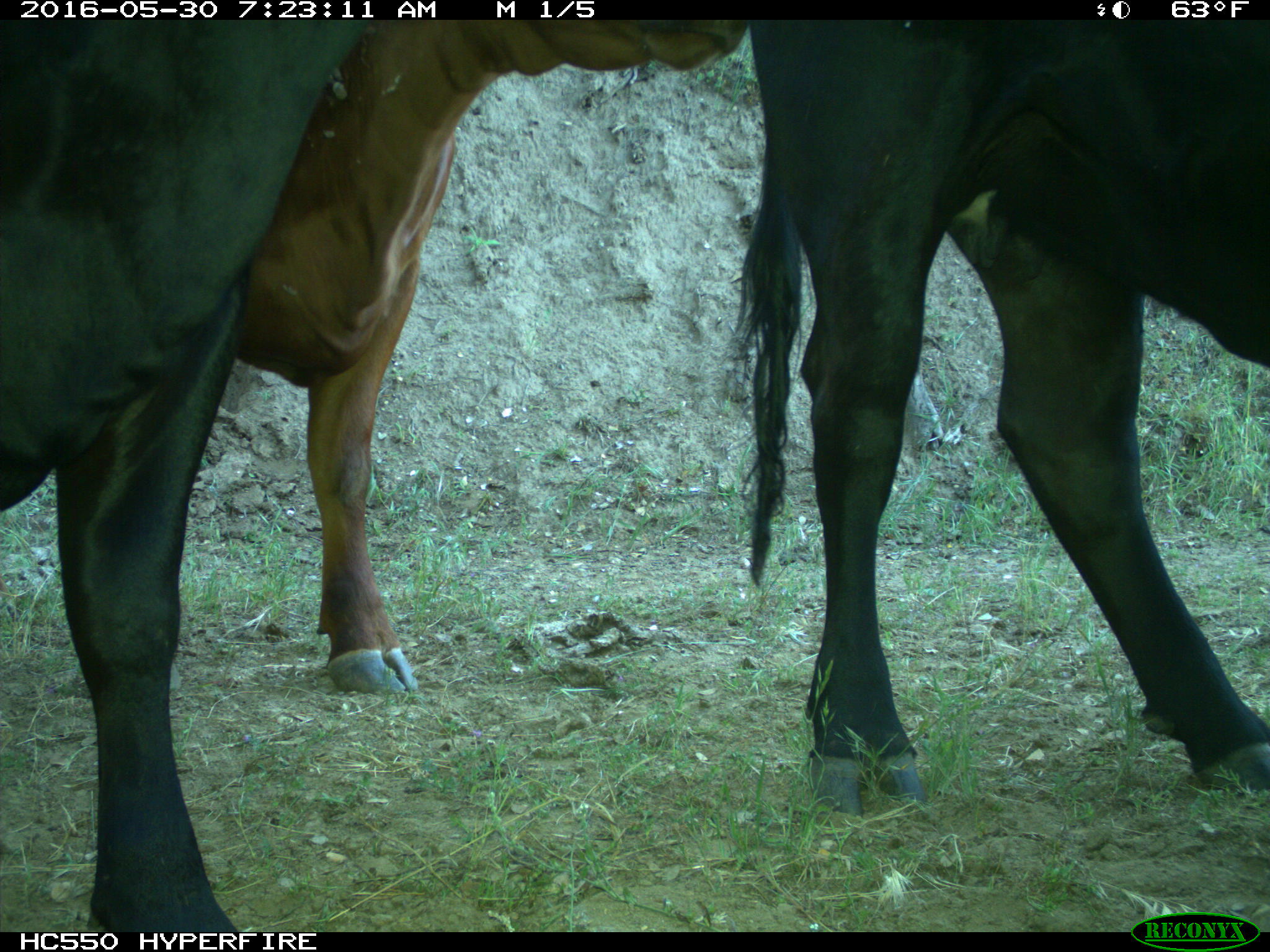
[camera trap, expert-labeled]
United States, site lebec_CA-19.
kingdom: Animalia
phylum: Chordata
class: Mammalia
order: Artiodactyla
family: Bovidae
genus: Bos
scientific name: Bos taurus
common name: domestic cow